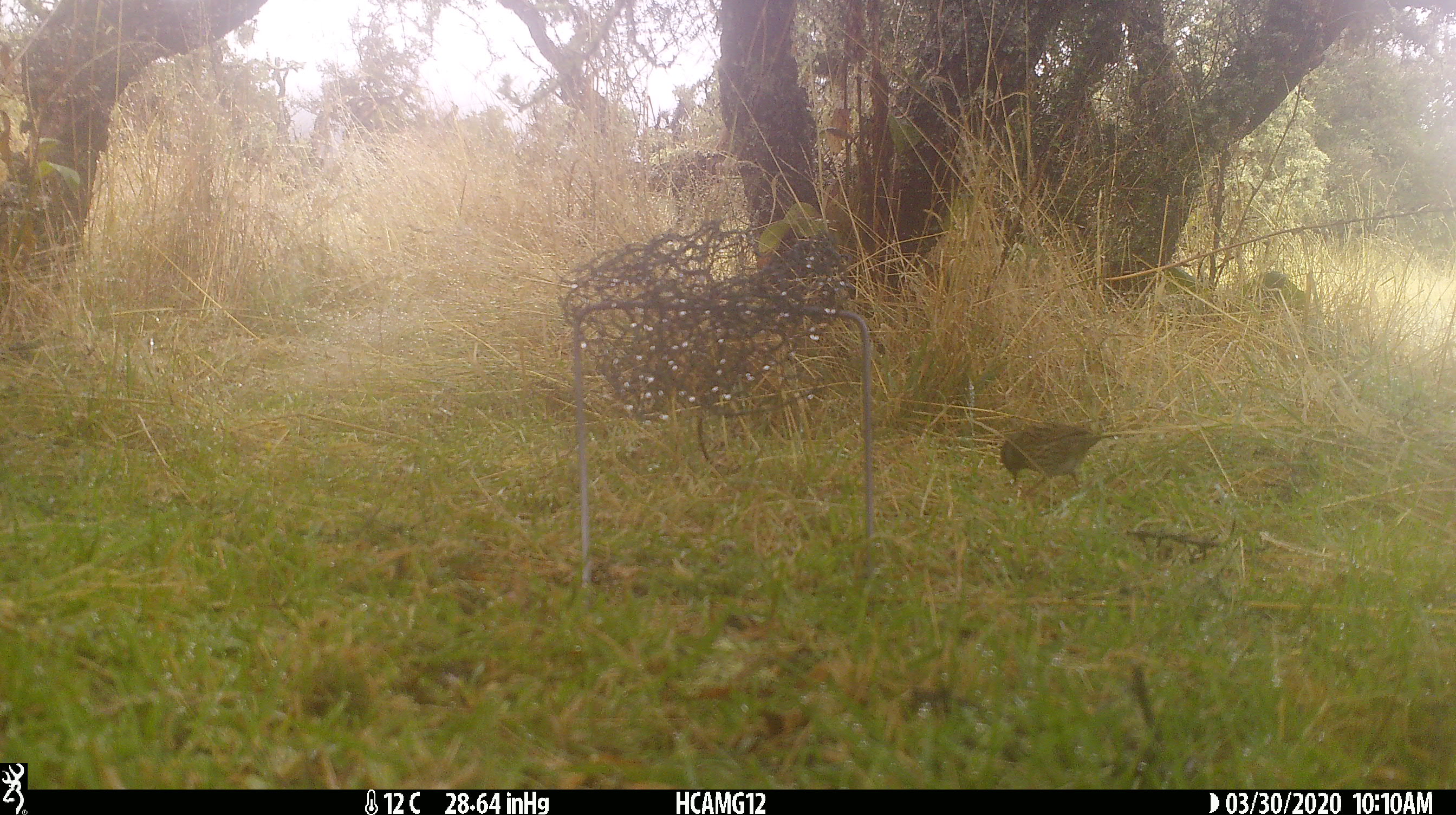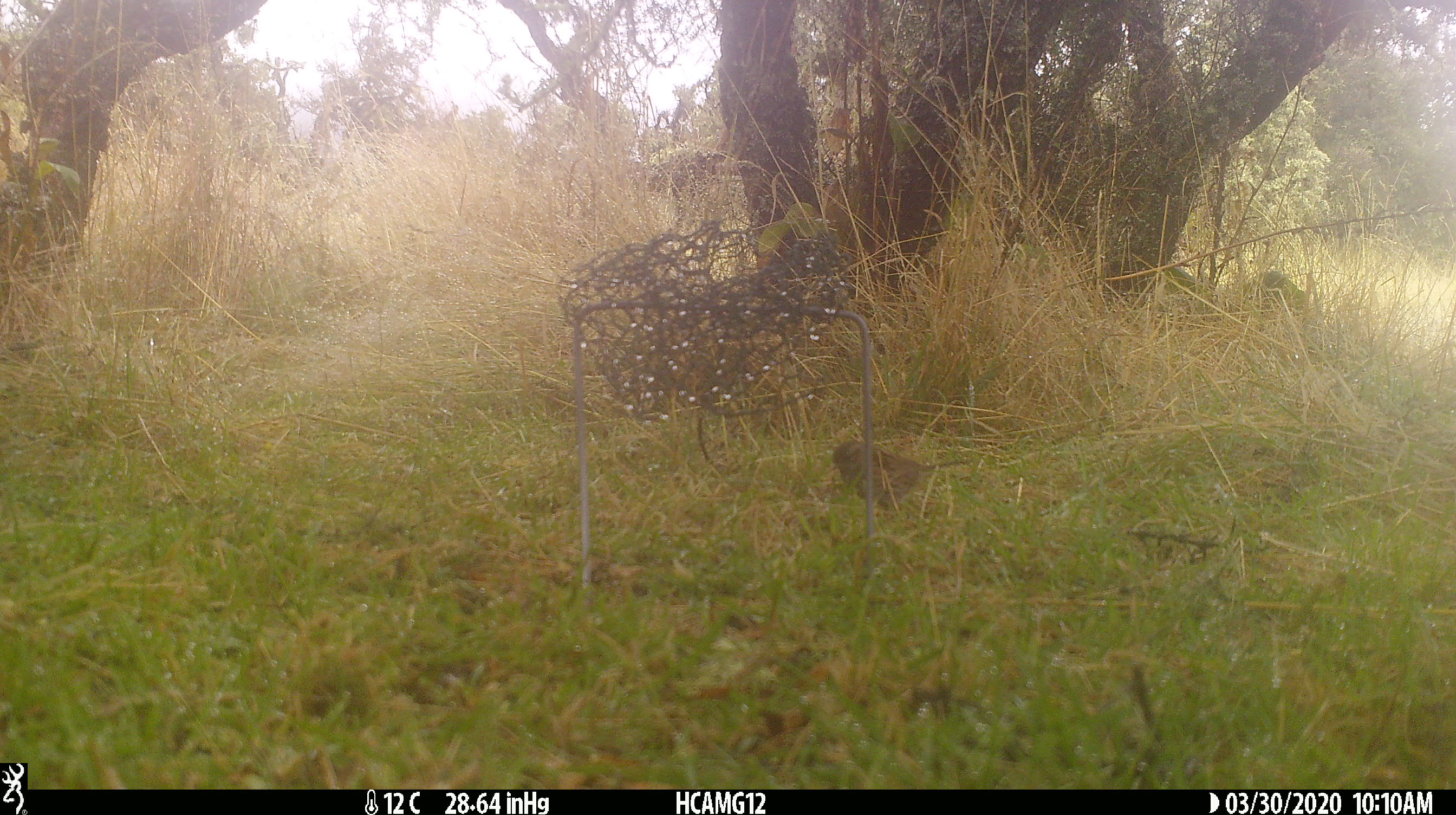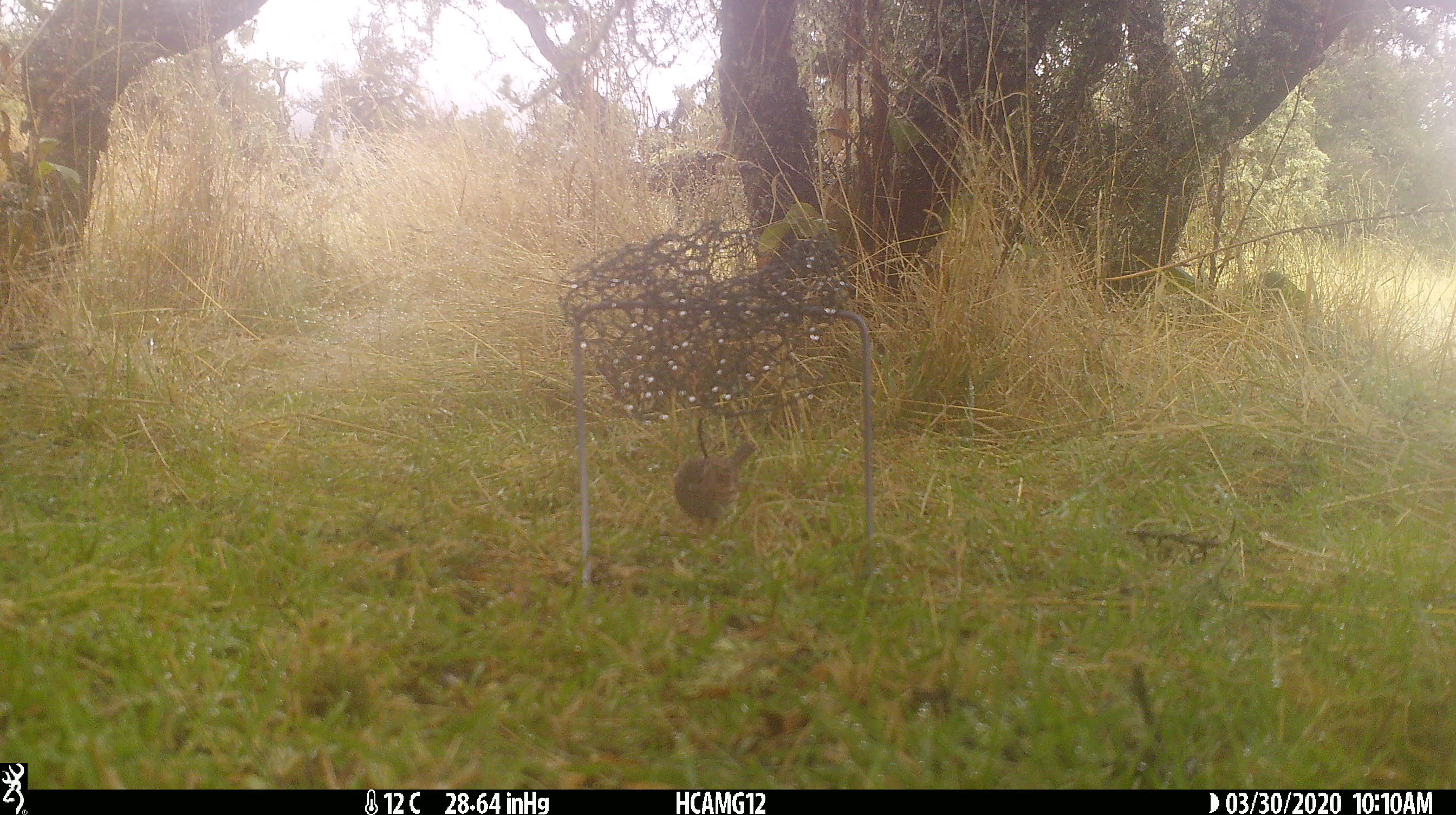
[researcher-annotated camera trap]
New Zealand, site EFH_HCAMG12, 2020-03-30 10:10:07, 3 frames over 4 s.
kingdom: Animalia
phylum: Chordata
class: Aves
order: Passeriformes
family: Prunellidae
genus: Prunella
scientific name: Prunella modularis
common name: dunnock